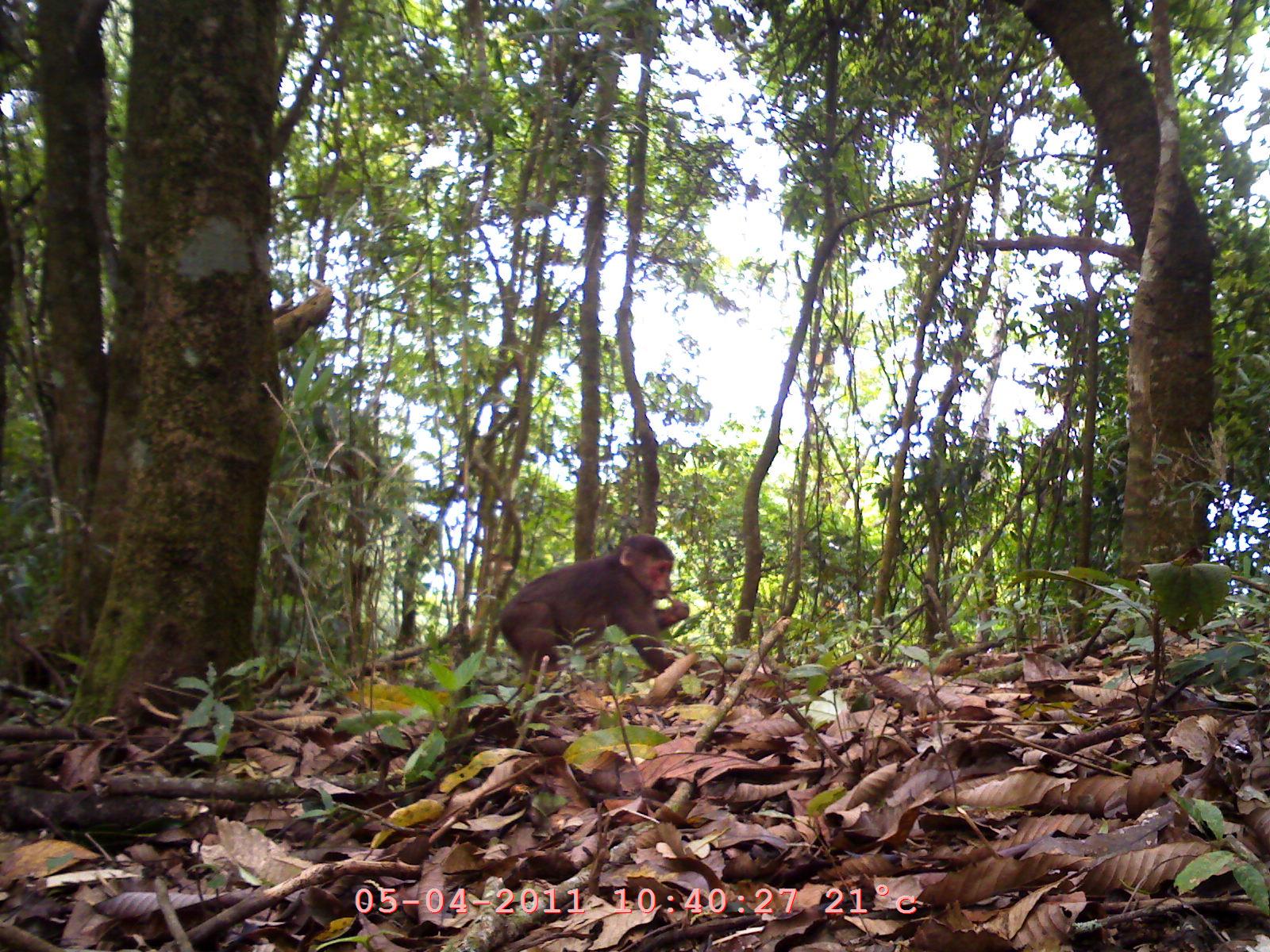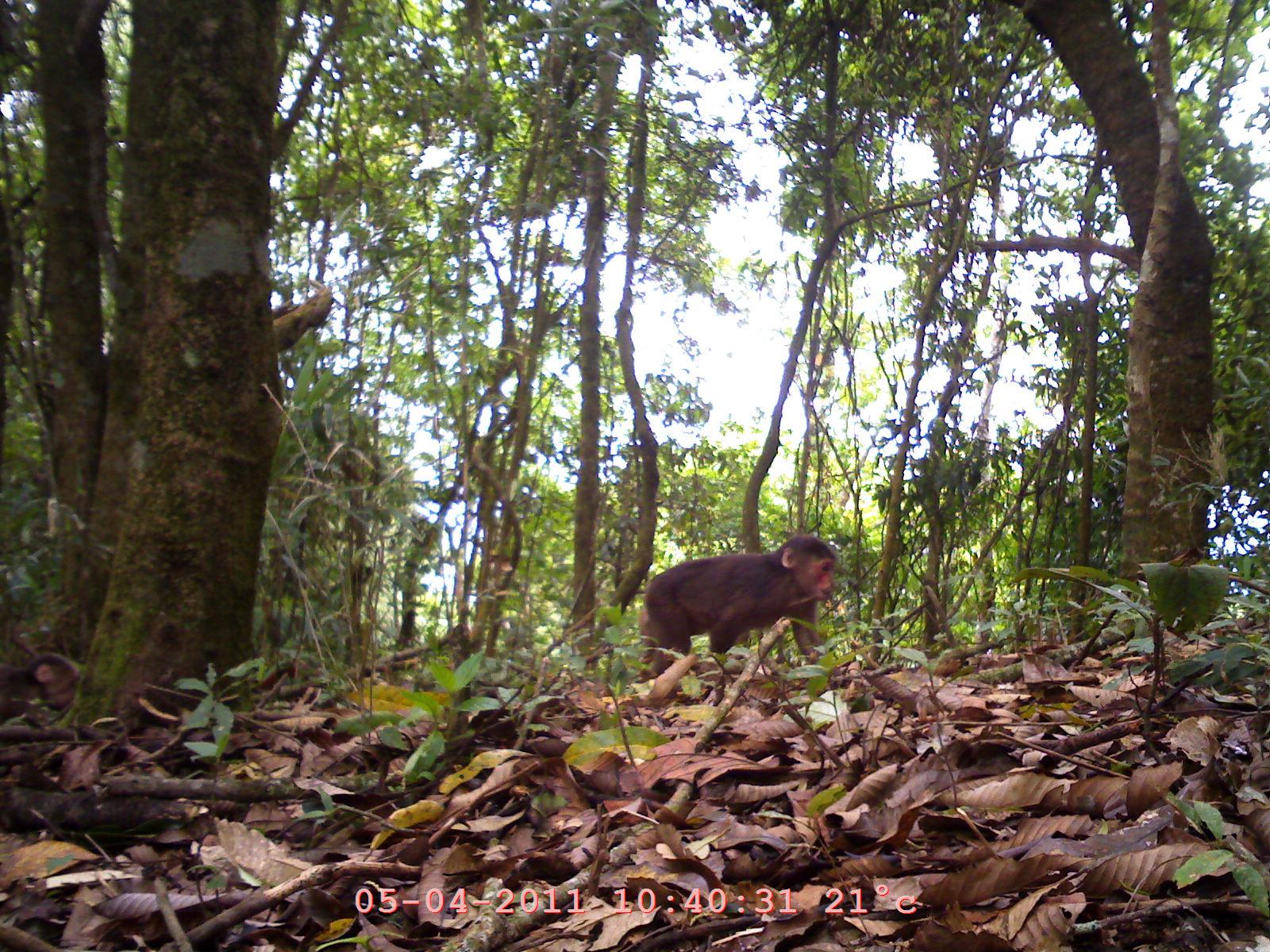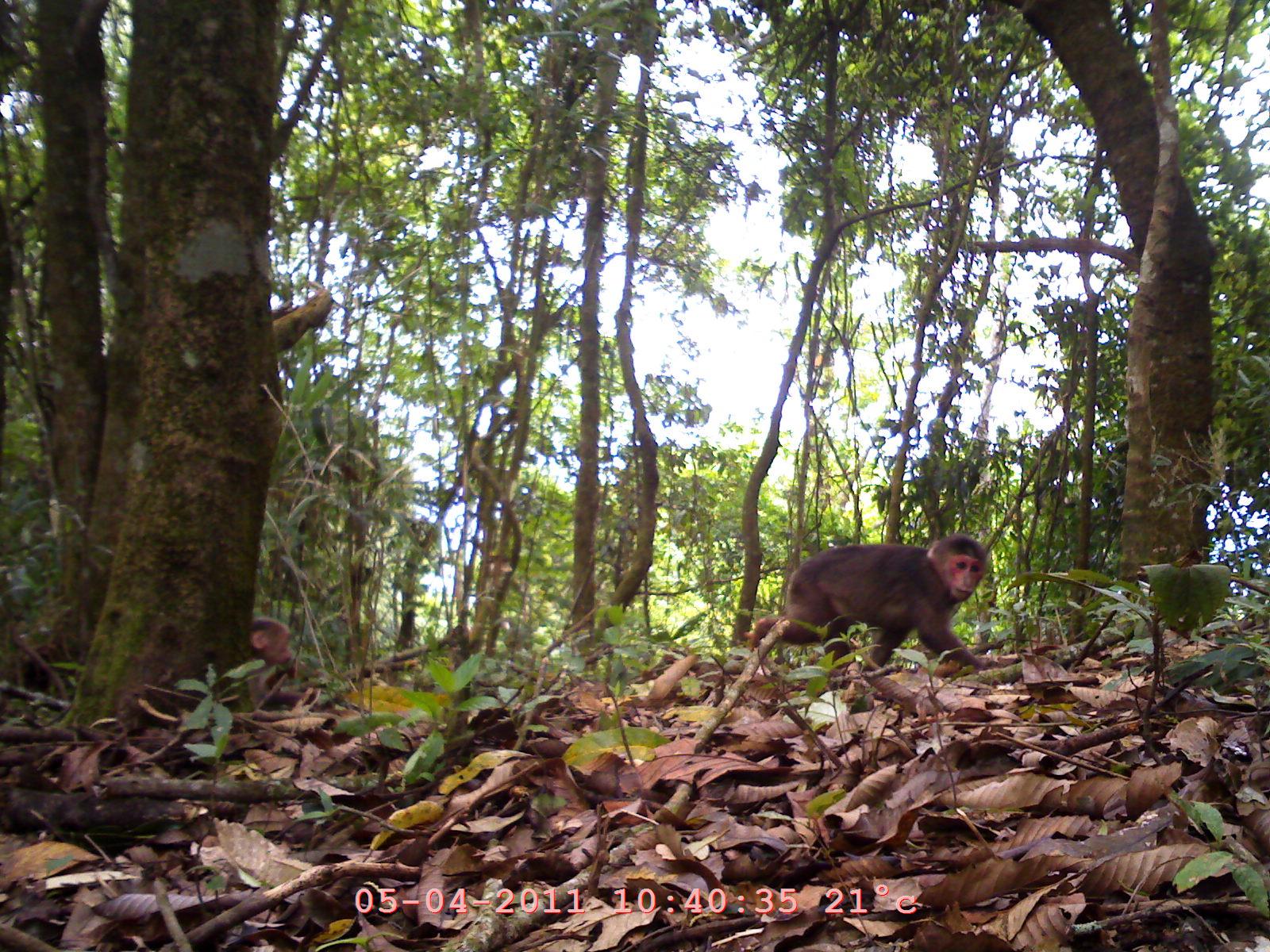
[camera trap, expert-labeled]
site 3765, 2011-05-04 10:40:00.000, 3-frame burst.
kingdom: Animalia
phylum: Chordata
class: Mammalia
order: Primates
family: Cercopithecidae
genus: Macaca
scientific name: Macaca arctoides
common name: stump-tailed macaque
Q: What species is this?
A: Macaca arctoides (stump-tailed macaque).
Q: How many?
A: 1.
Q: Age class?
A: Juvenile.